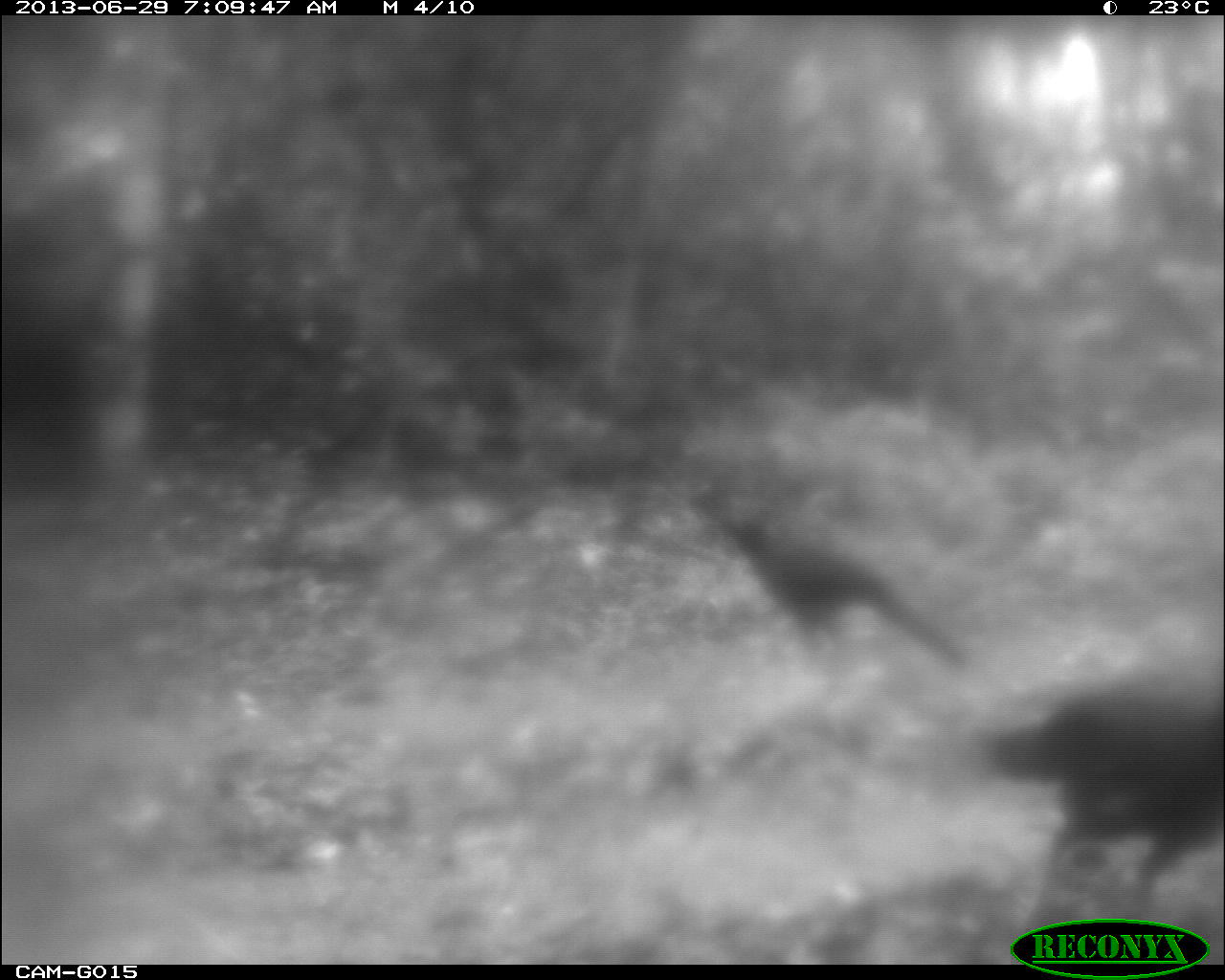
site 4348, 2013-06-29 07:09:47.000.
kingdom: Animalia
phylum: Chordata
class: Aves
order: Galliformes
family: Cracidae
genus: Crax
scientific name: Crax rubra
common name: great curassow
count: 2